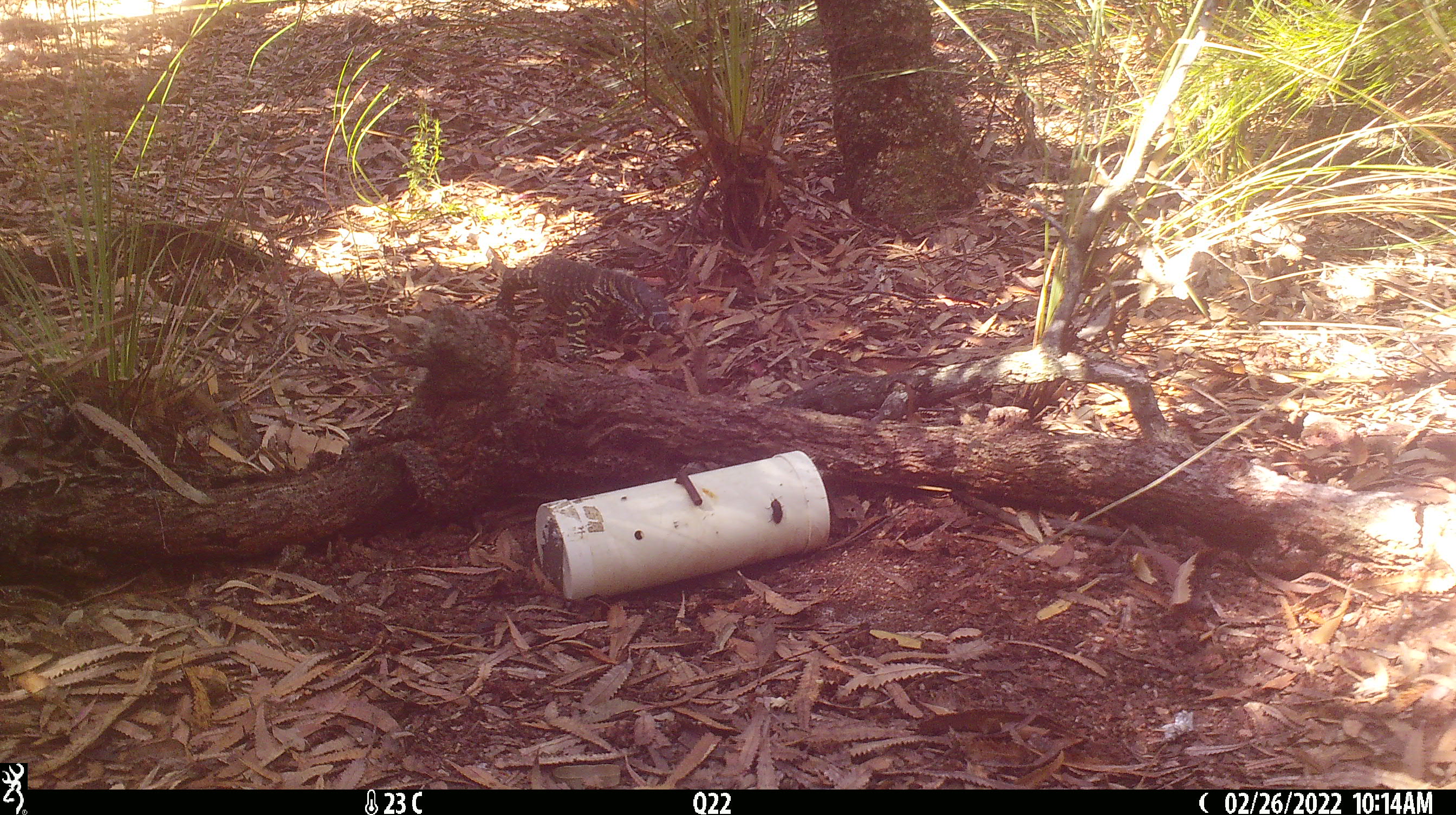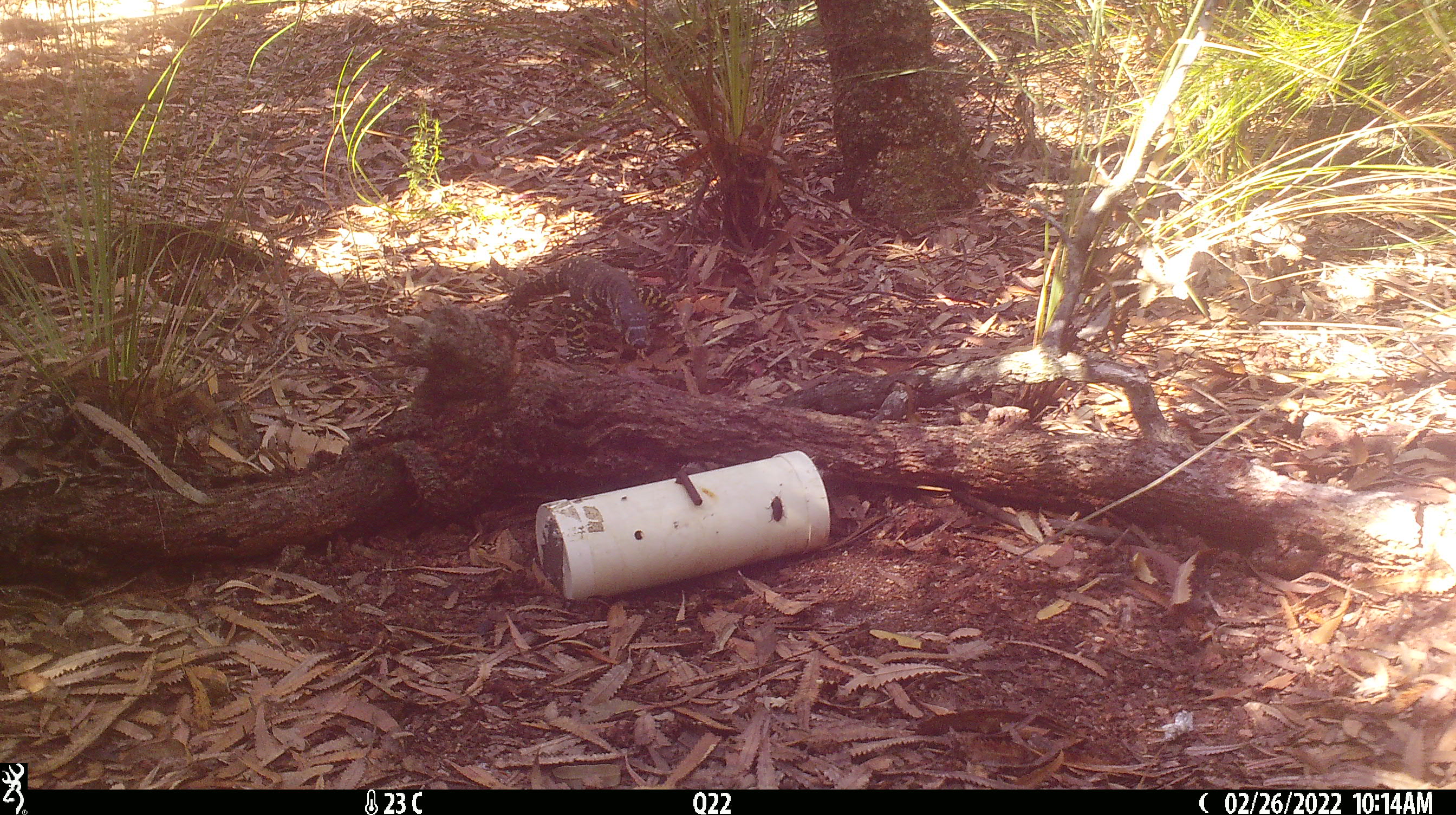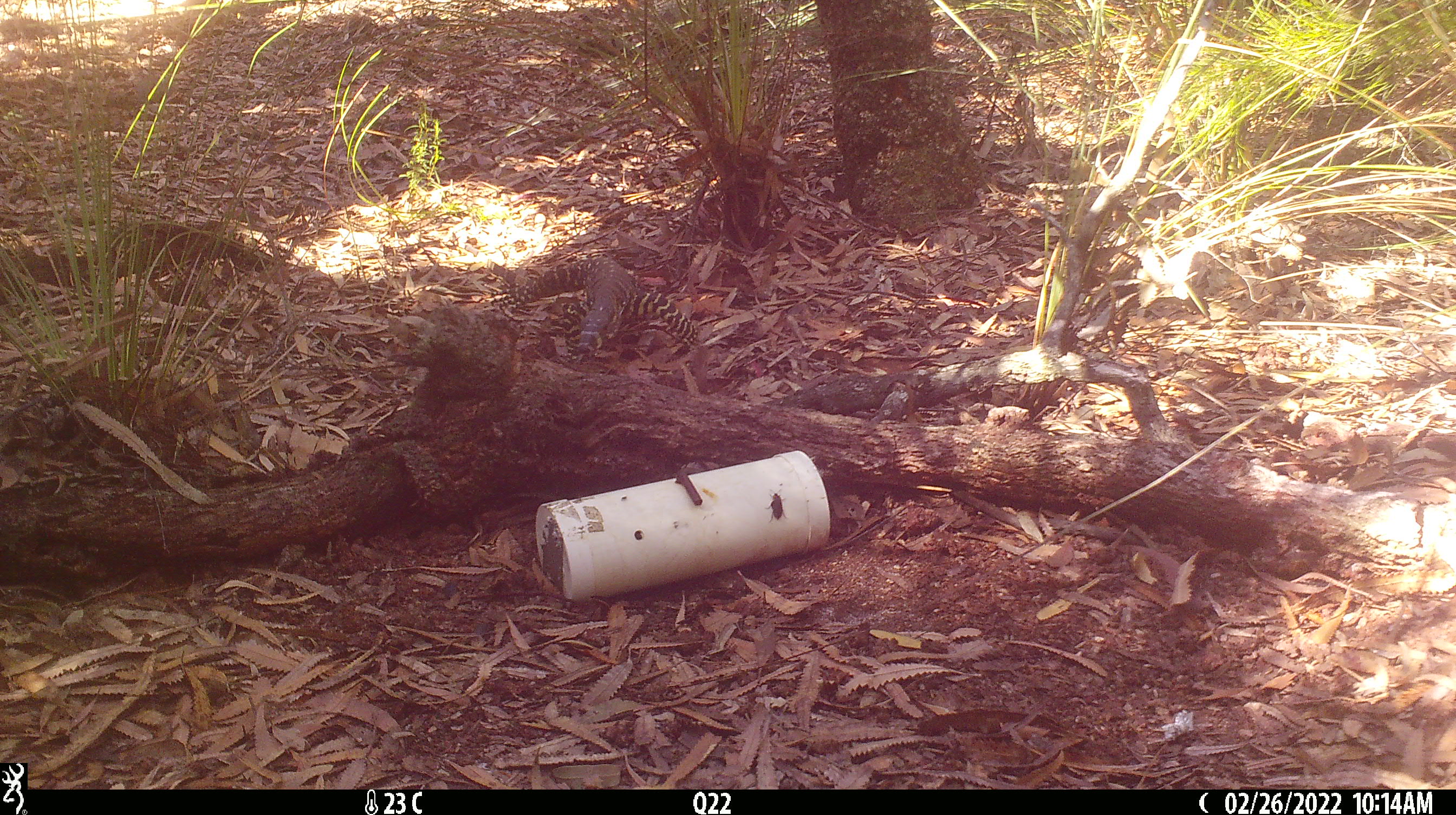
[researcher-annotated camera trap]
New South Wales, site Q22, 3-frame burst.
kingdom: Animalia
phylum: Chordata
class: Reptilia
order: Squamata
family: Varanidae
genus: Varanus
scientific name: Varanus varius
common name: lace monitor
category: goanna